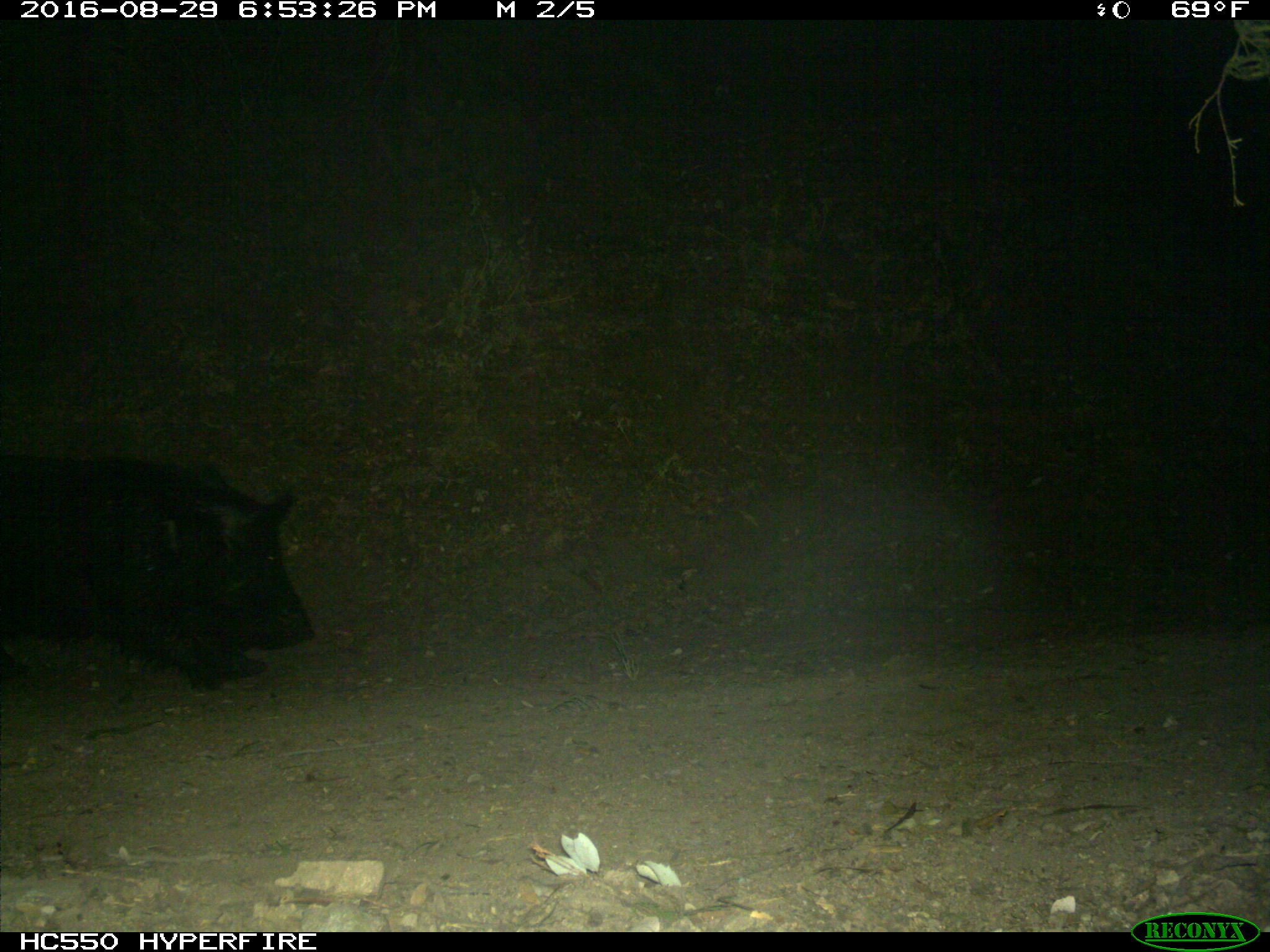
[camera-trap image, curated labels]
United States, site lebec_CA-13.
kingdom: Animalia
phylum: Chordata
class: Mammalia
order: Artiodactyla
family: Suidae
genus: Sus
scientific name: Sus scrofa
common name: wild boar